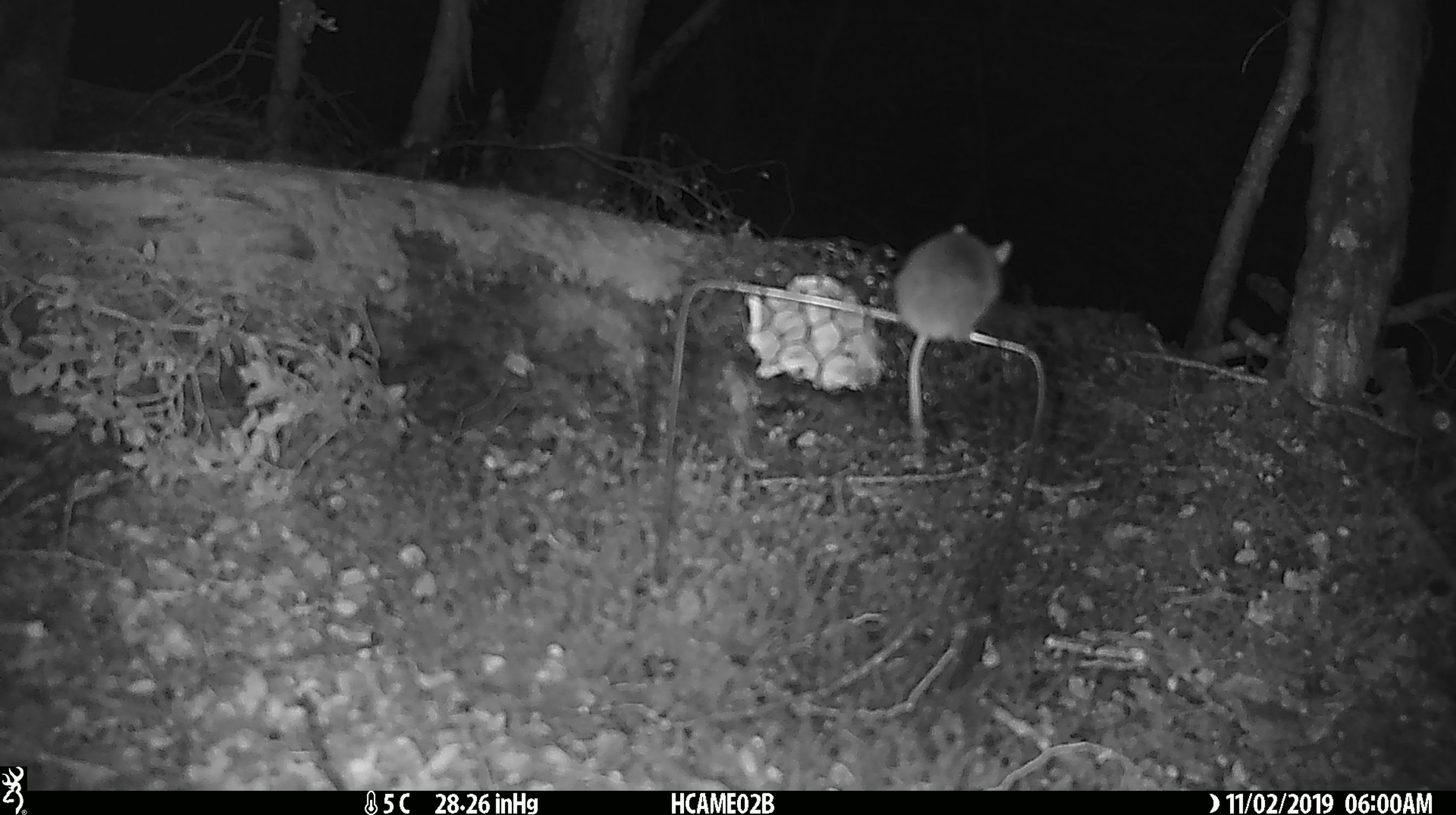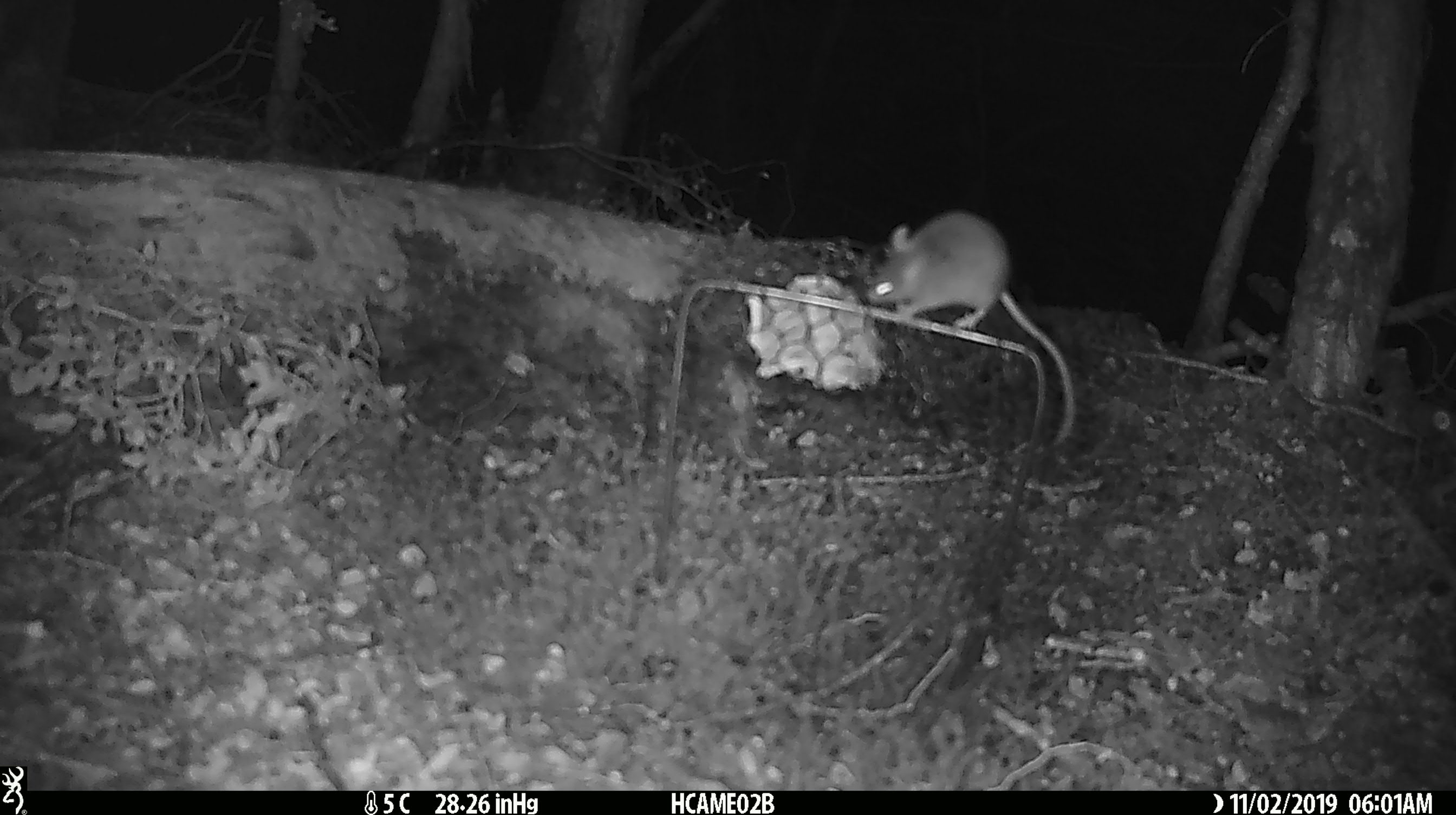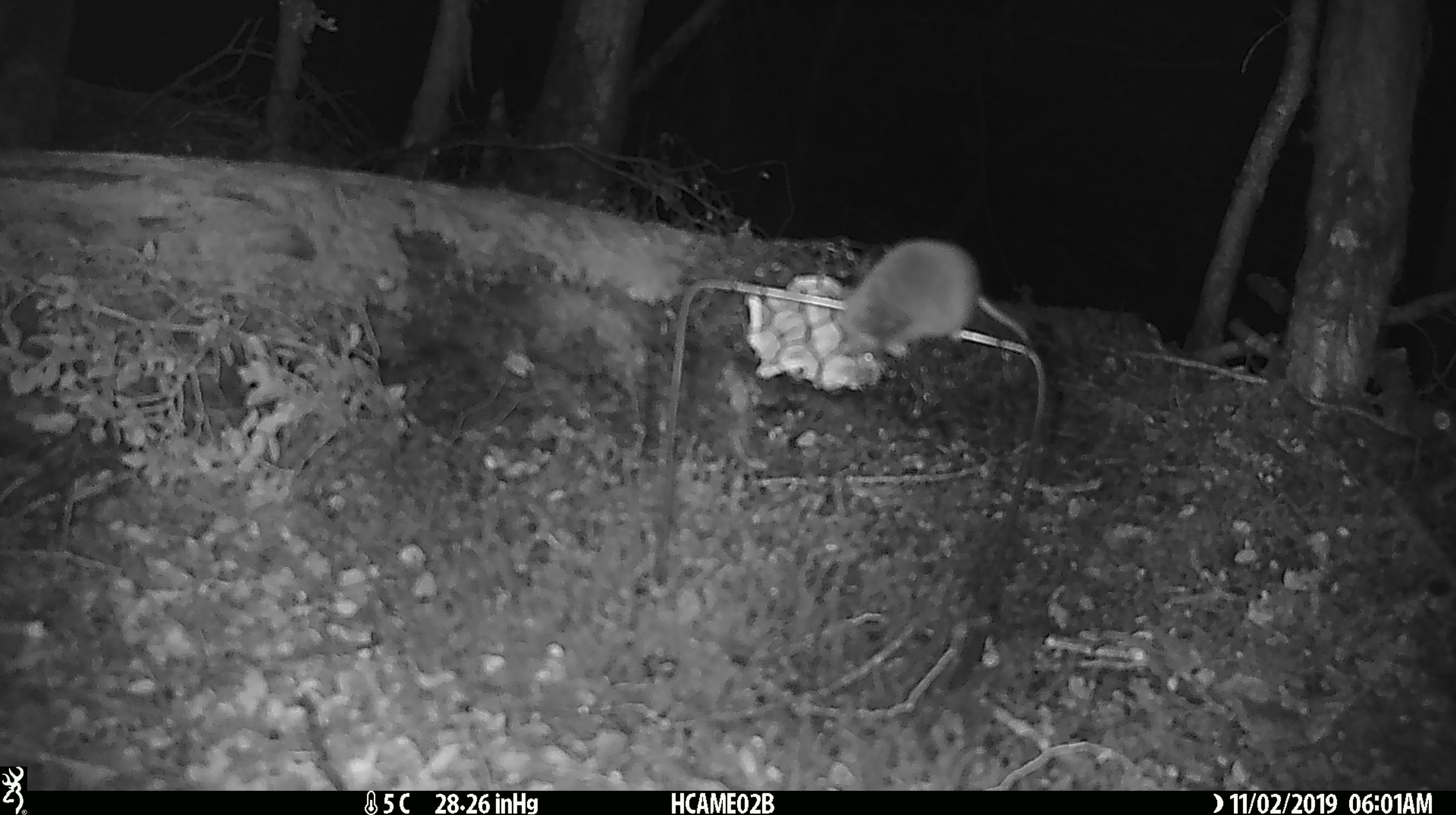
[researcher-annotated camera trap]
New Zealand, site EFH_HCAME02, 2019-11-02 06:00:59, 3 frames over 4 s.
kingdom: Animalia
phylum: Chordata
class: Mammalia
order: Rodentia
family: Muridae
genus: Mus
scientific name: Mus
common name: mouse